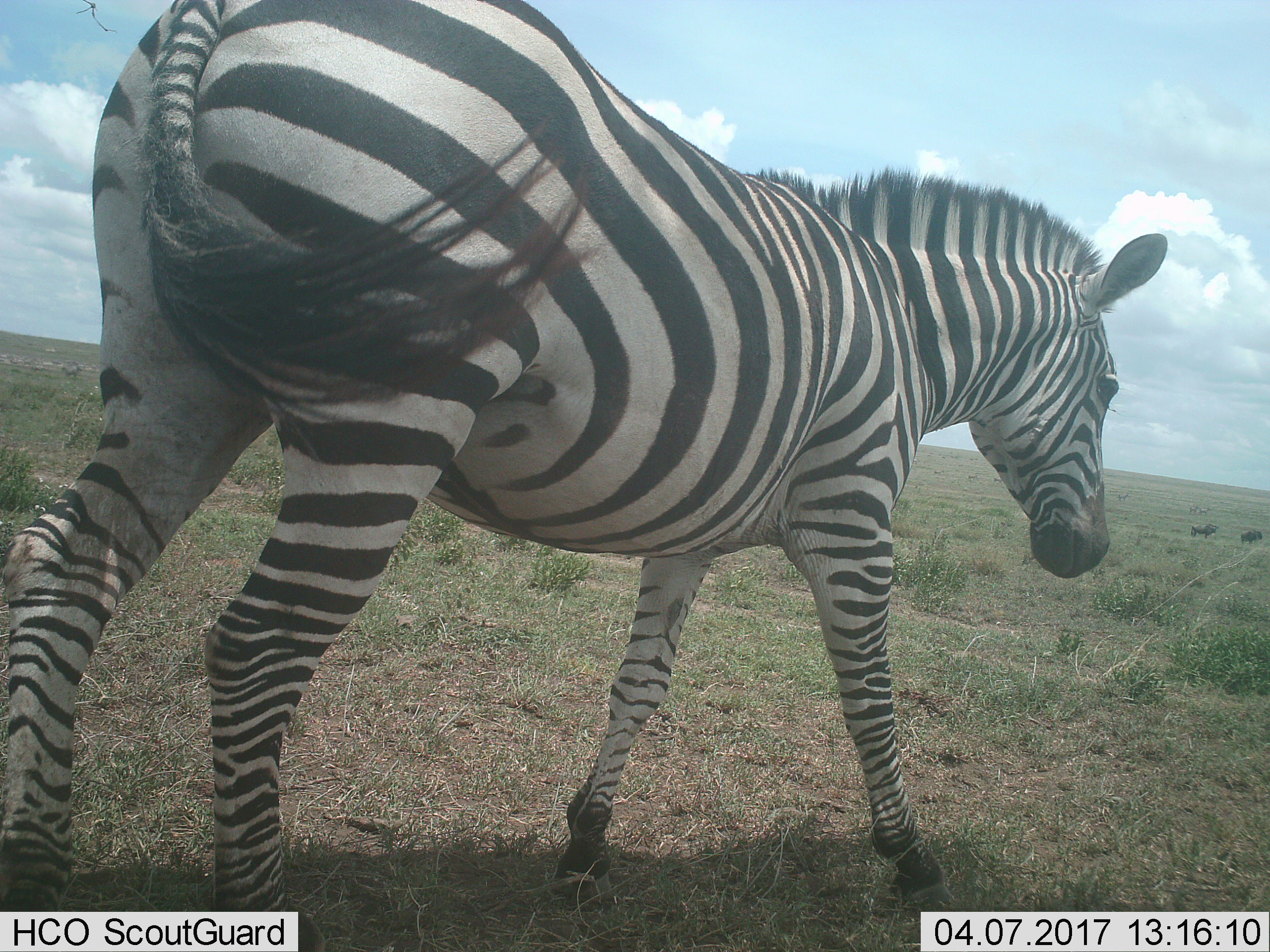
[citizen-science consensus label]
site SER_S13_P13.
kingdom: Animalia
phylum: Chordata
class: Mammalia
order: Perissodactyla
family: Equidae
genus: Equus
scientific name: Equus quagga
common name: plains zebra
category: zebraplains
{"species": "zebraplains (plains zebra) (Equus quagga)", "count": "1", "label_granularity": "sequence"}